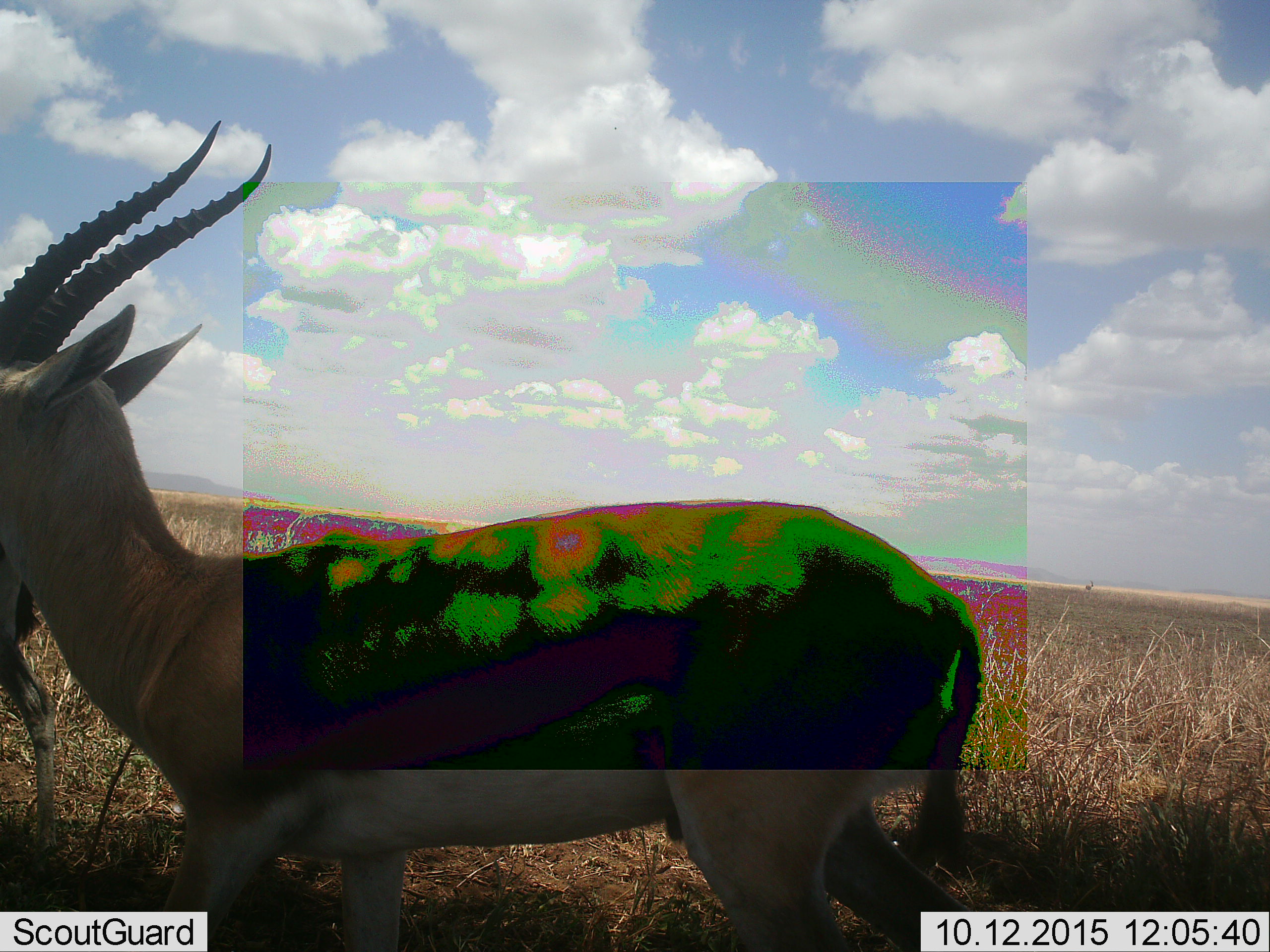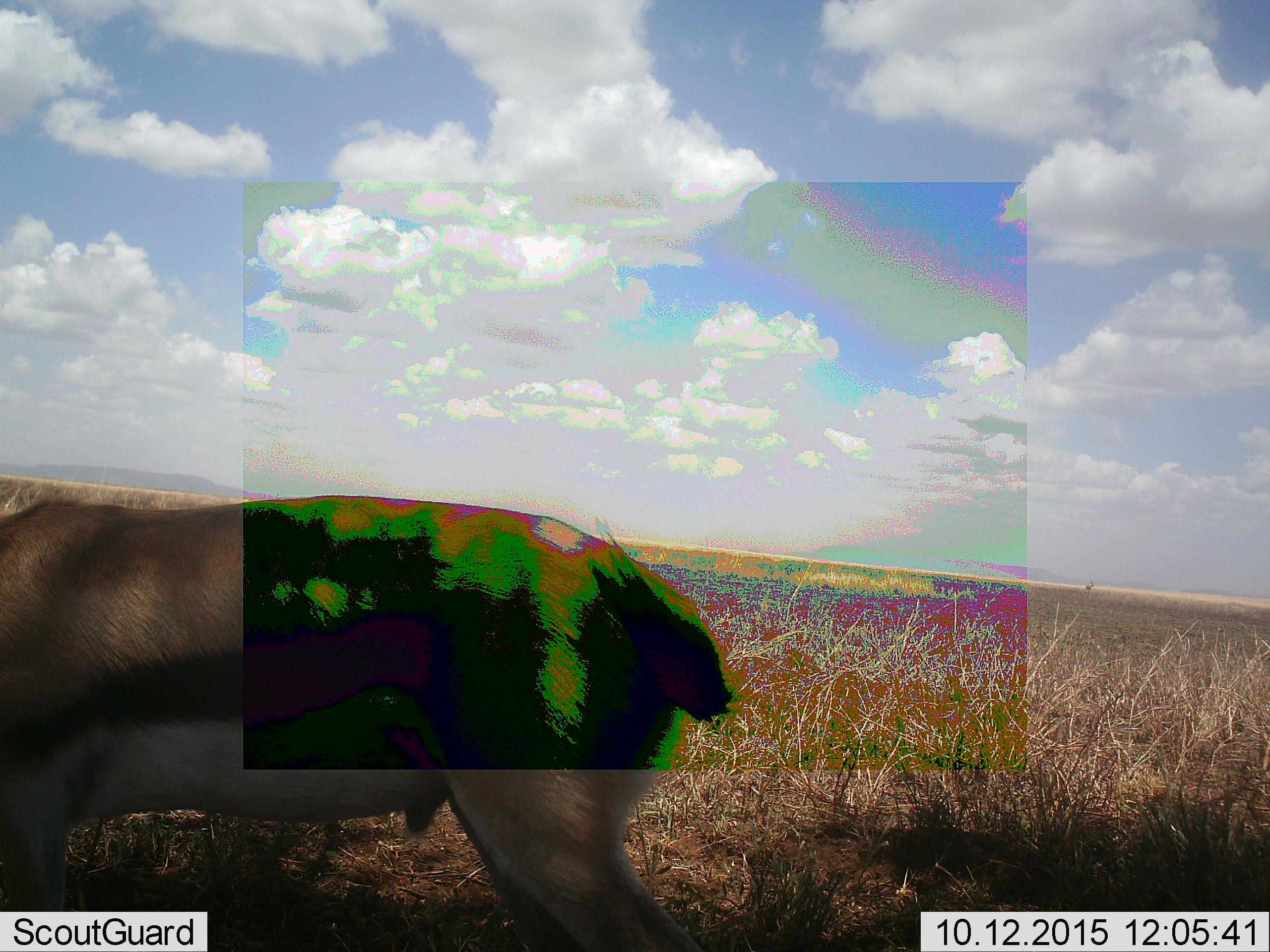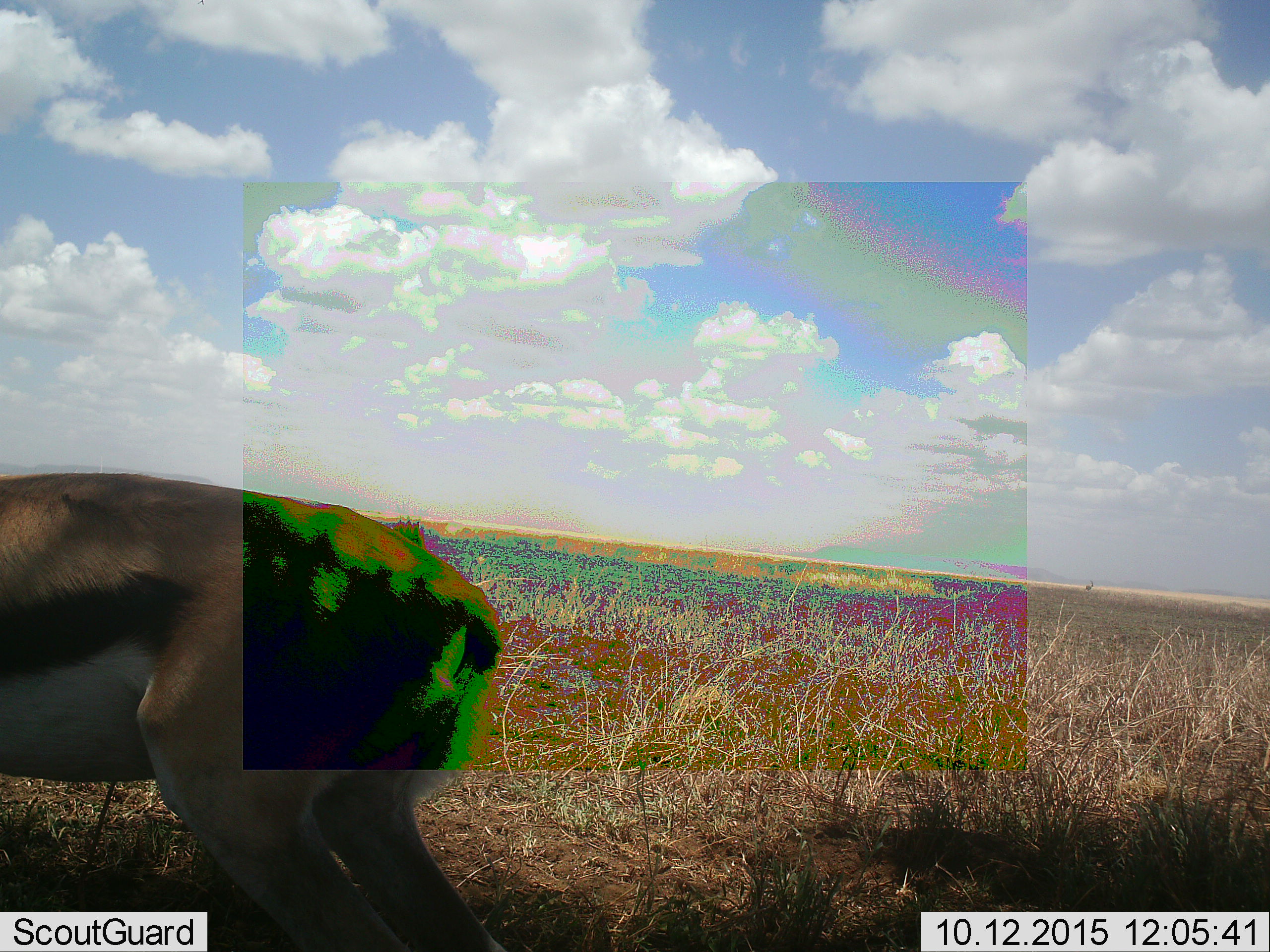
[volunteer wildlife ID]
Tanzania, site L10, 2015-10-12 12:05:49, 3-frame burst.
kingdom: Animalia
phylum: Chordata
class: Mammalia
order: Artiodactyla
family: Bovidae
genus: Eudorcas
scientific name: Eudorcas thomsonii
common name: thomson's gazelle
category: gazellethomsons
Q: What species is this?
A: Gazellethomsons (thomson's gazelle) (Eudorcas thomsonii).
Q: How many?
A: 2.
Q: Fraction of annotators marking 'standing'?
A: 33%.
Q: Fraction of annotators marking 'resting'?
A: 0%.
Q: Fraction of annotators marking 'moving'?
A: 83%.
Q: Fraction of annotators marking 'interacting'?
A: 0%.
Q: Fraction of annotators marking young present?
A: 0%.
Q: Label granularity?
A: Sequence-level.